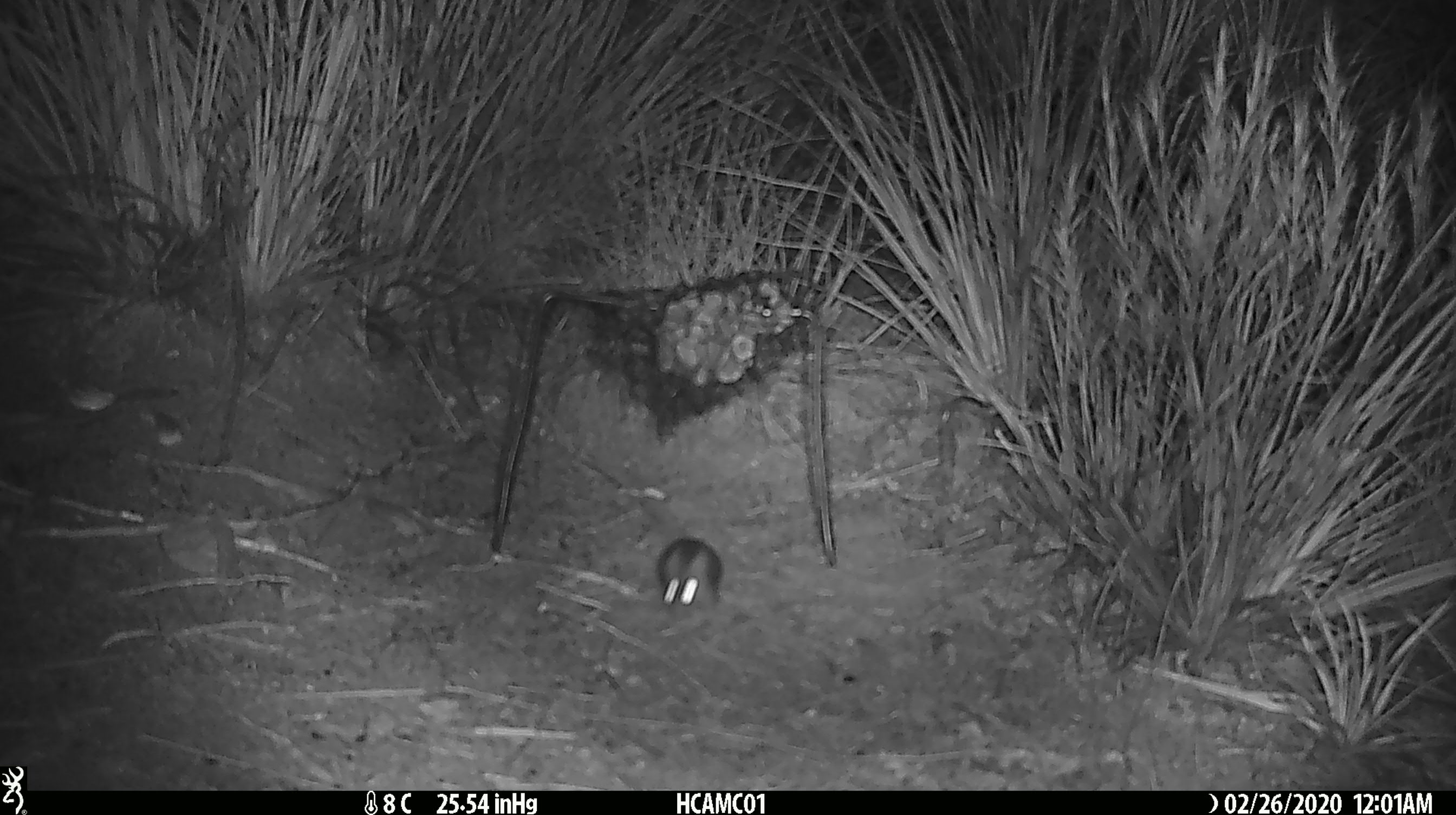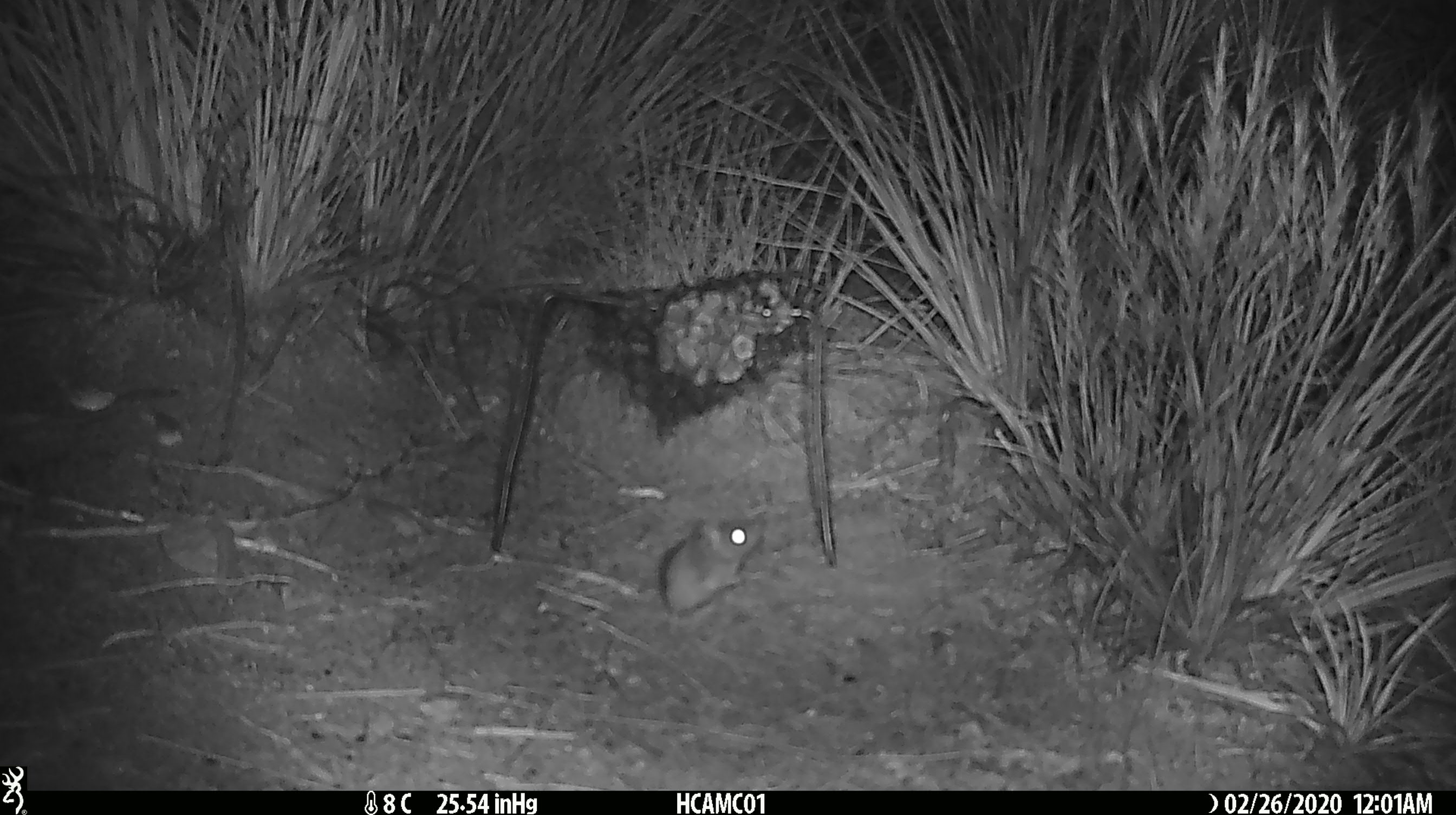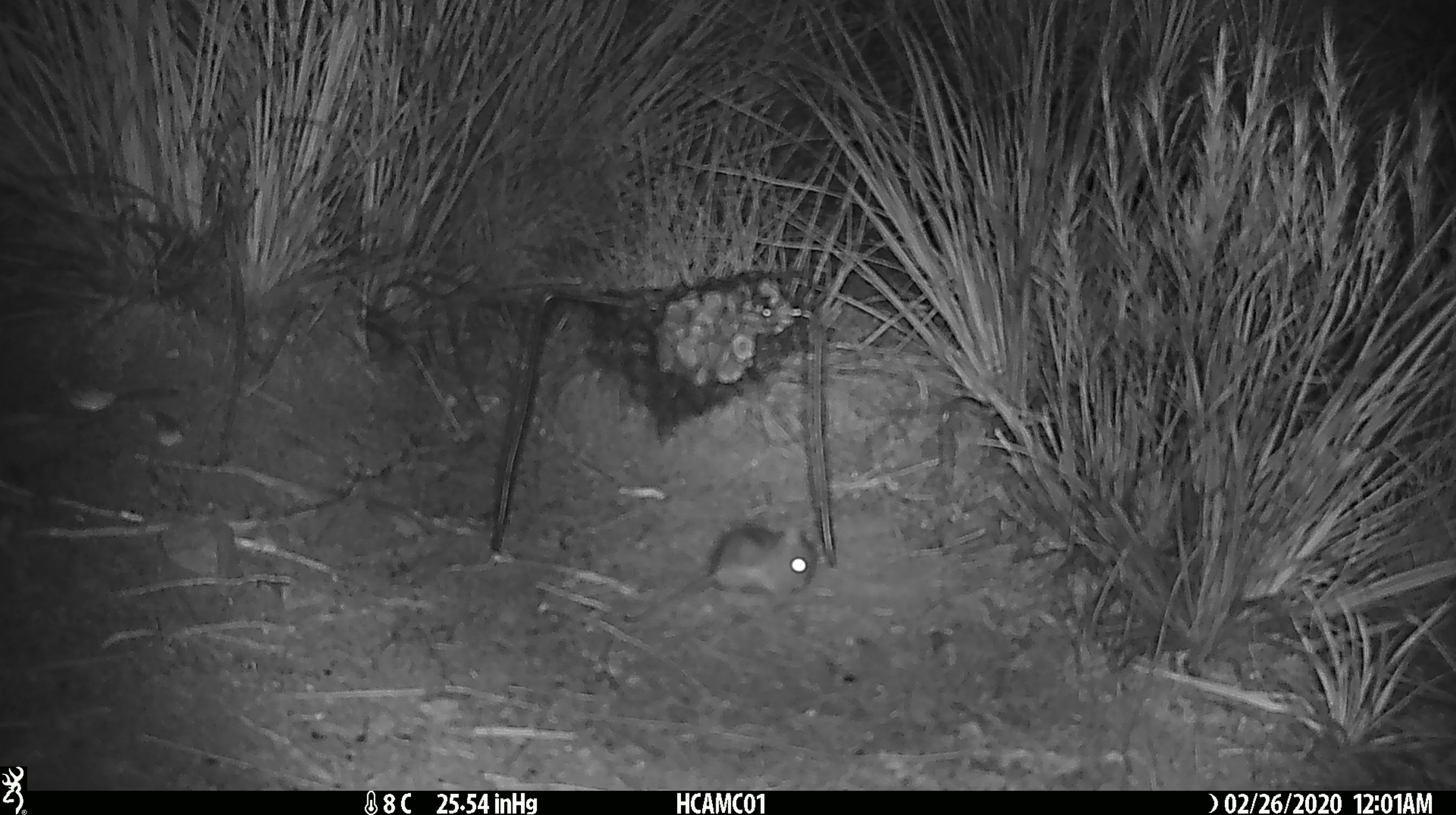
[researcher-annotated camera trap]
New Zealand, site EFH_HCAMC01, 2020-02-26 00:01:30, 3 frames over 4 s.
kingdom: Animalia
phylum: Chordata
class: Mammalia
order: Rodentia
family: Muridae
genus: Mus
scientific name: Mus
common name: mouse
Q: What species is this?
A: Mouse (Mus).